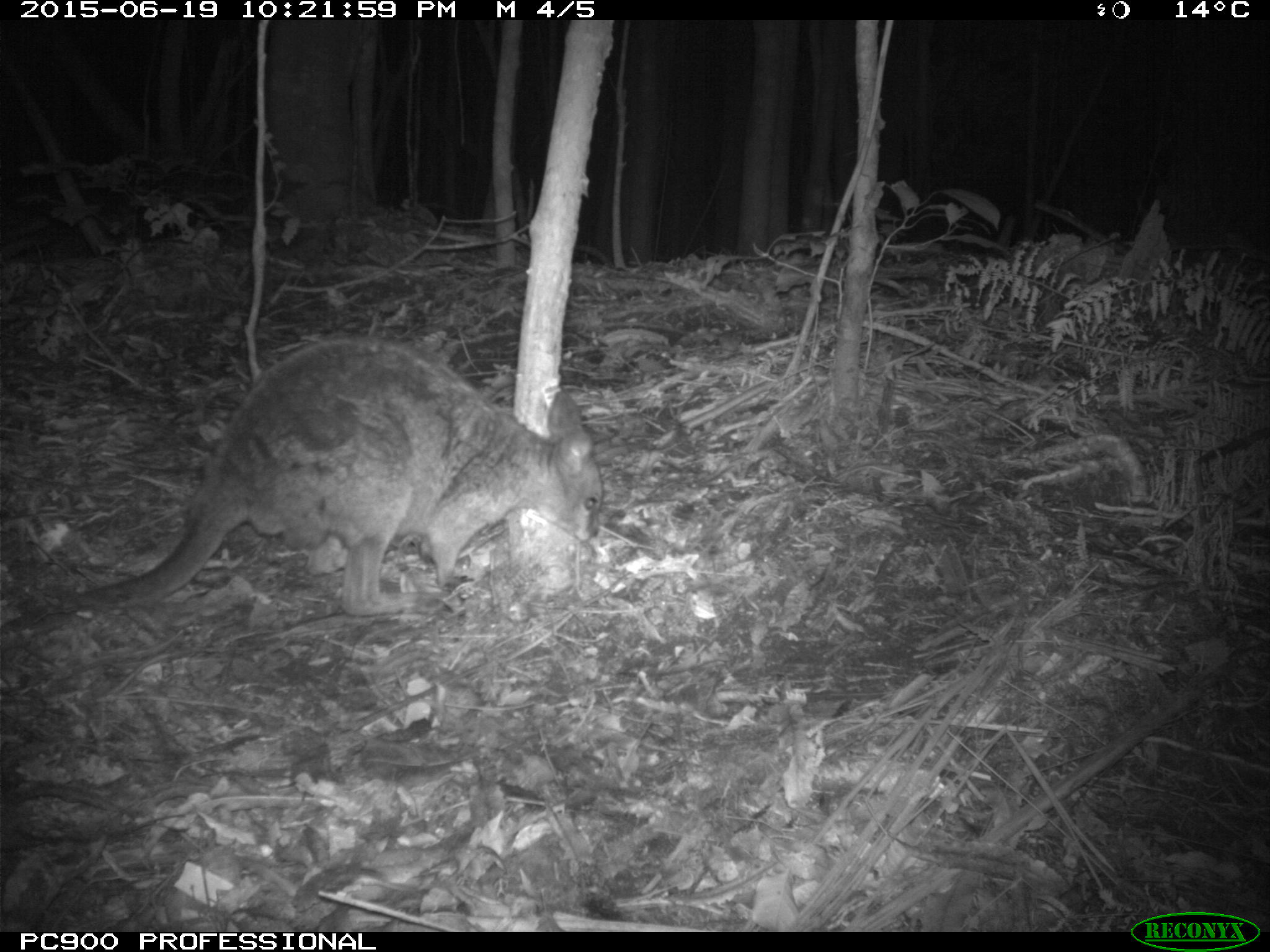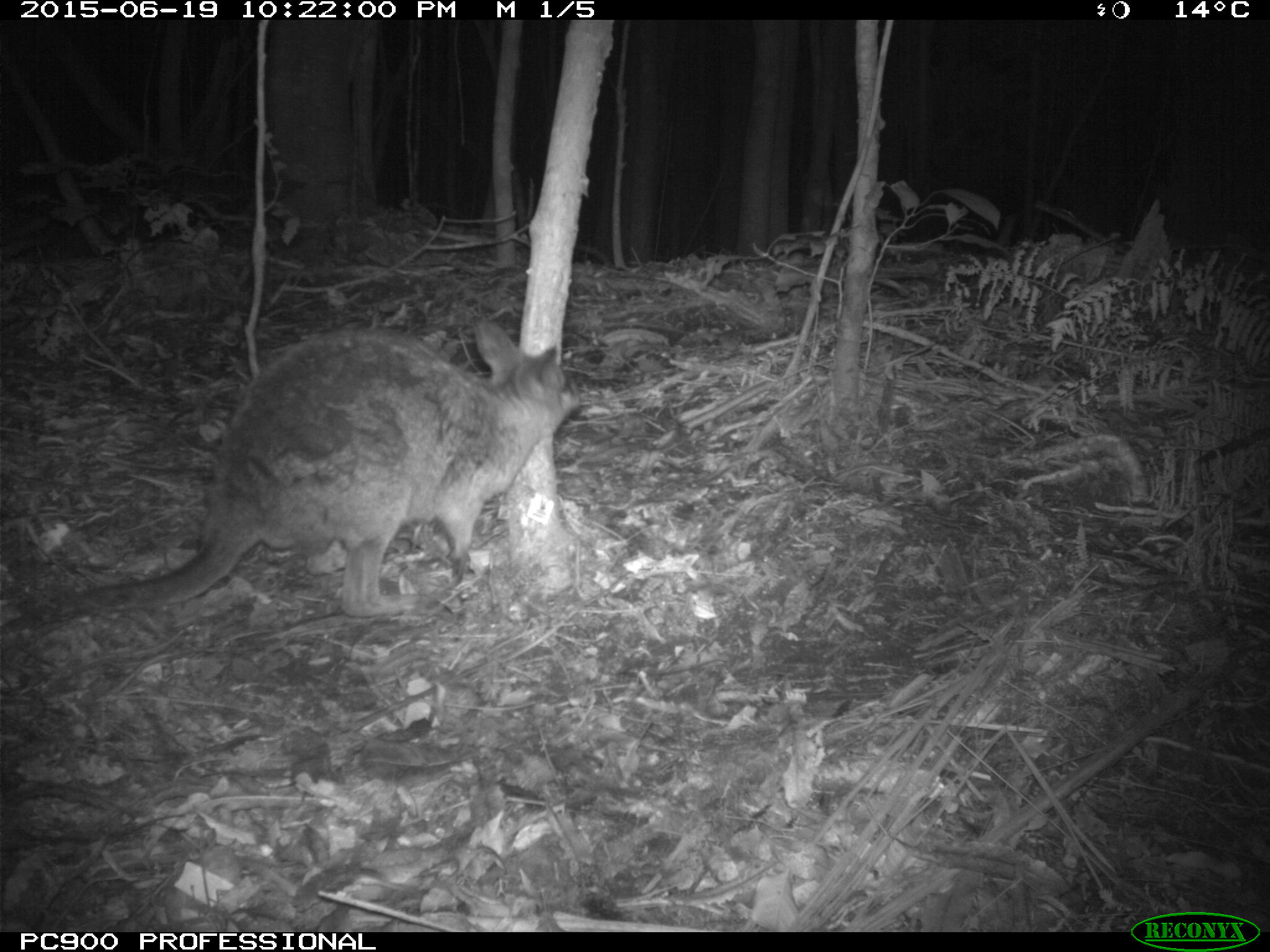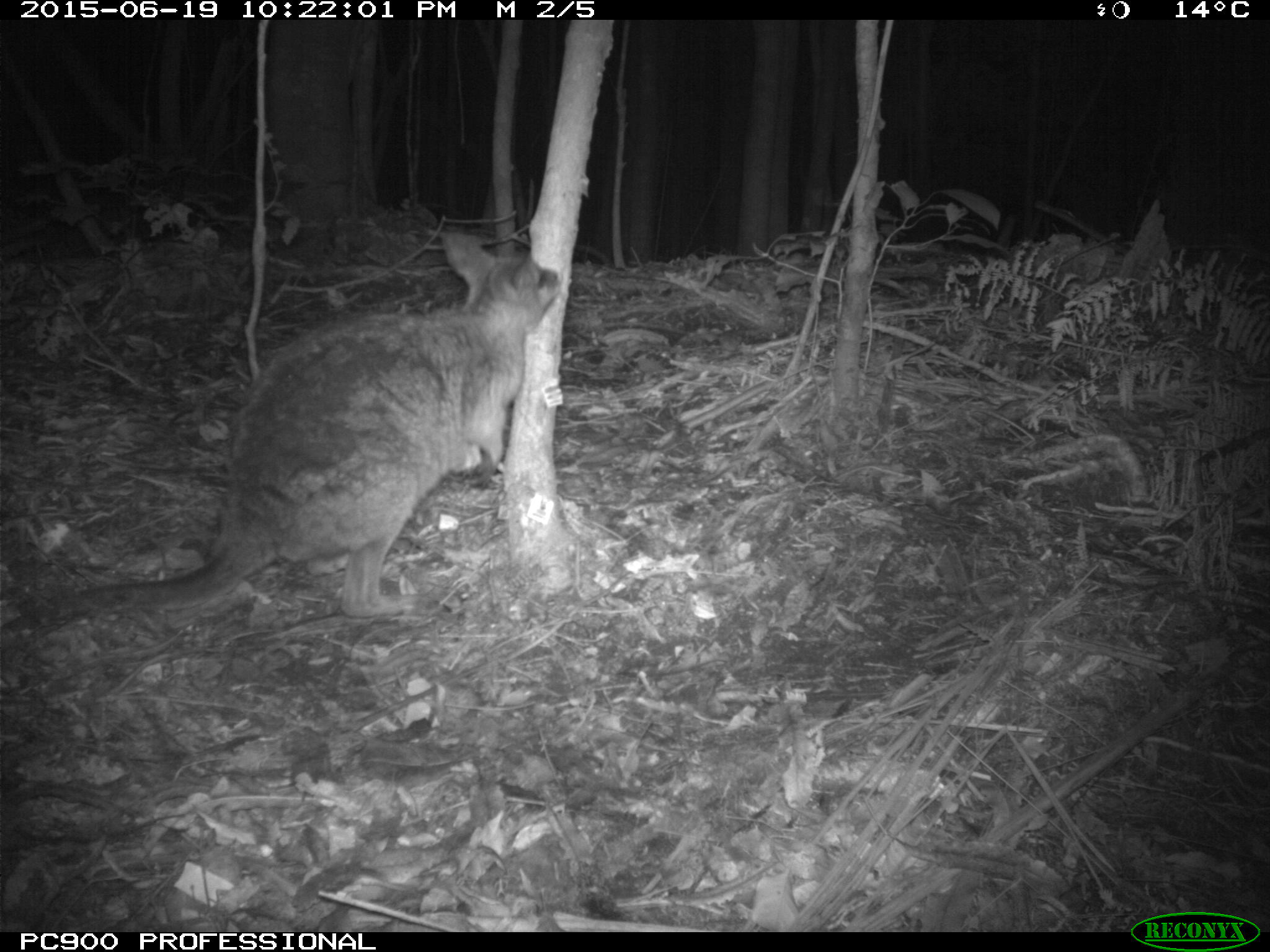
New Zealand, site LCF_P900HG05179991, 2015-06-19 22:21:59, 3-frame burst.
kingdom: Animalia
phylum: Chordata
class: Mammalia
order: Diprotodontia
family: Macropodidae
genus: Notamacropus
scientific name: Notamacropus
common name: wallaby